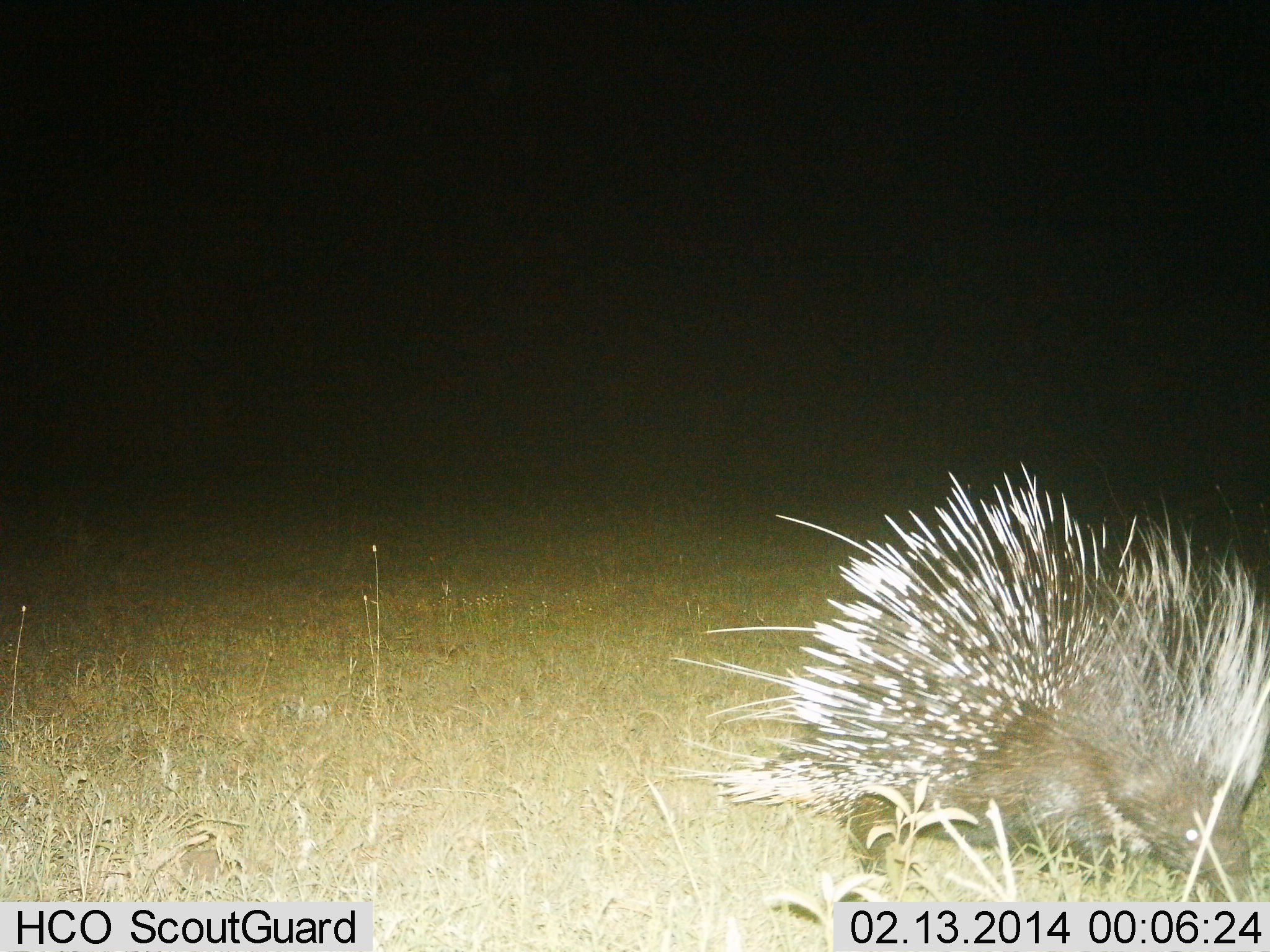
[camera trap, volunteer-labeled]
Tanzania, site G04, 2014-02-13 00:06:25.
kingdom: Animalia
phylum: Chordata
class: Mammalia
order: Rodentia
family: Hystricidae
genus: Hystrix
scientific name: Hystrix cristata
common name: crested porcupine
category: porcupine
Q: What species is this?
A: Porcupine (crested porcupine) (Hystrix cristata).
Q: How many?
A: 1.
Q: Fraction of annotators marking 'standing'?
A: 30%.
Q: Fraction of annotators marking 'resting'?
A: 1%.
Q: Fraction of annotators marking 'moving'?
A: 61%.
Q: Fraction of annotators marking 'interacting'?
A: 0%.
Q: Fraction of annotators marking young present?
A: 0%.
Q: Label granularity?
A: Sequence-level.